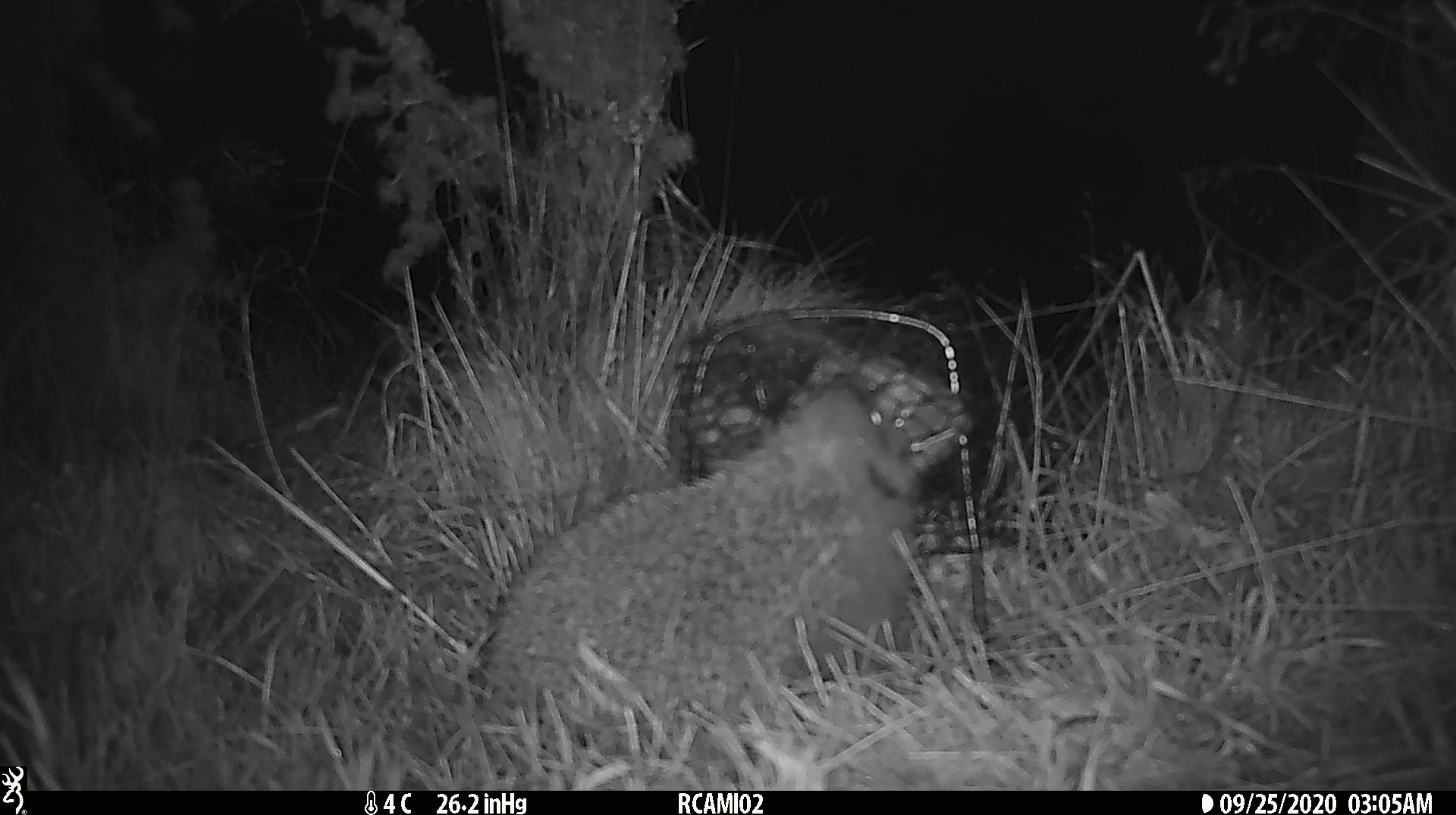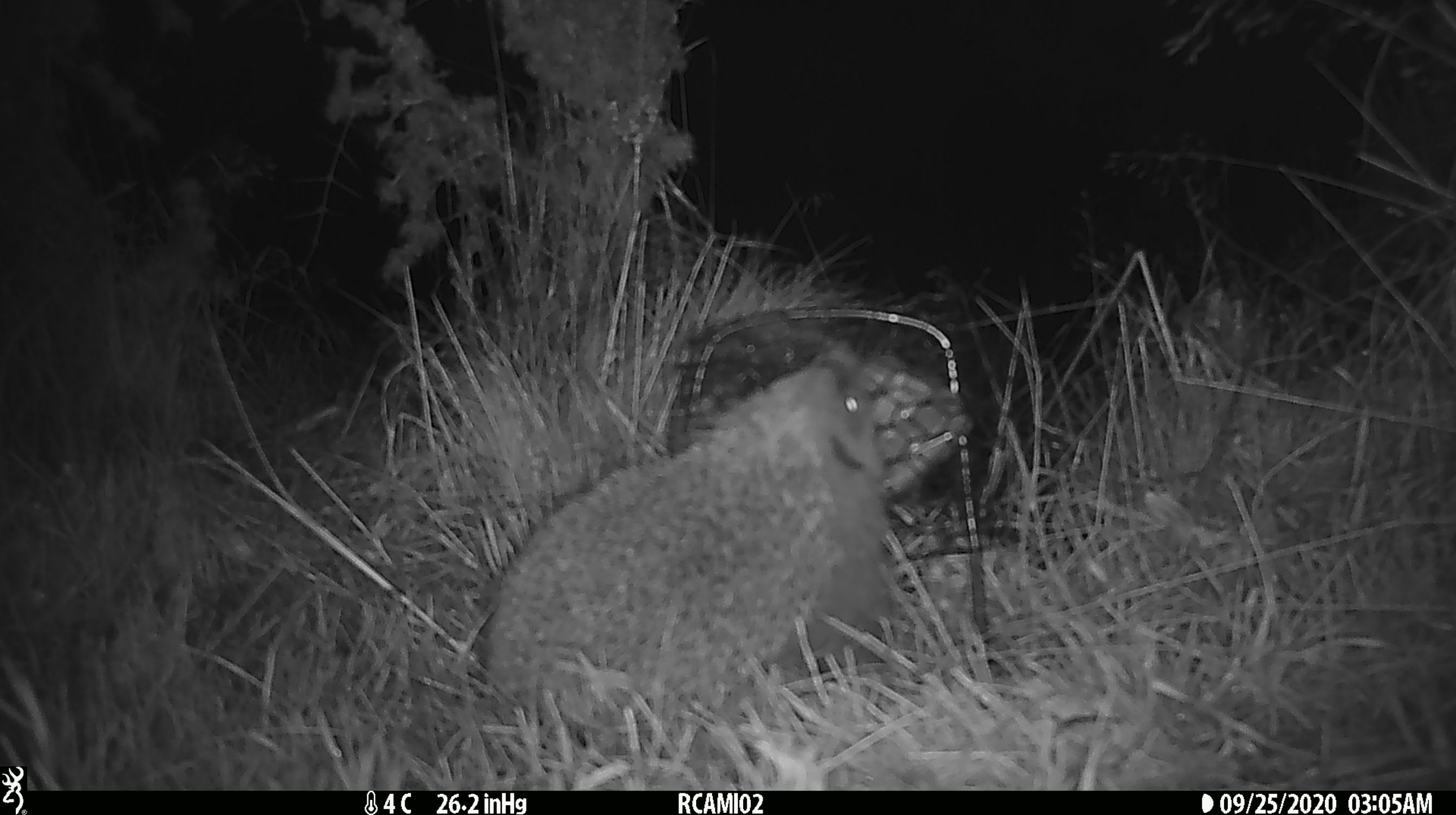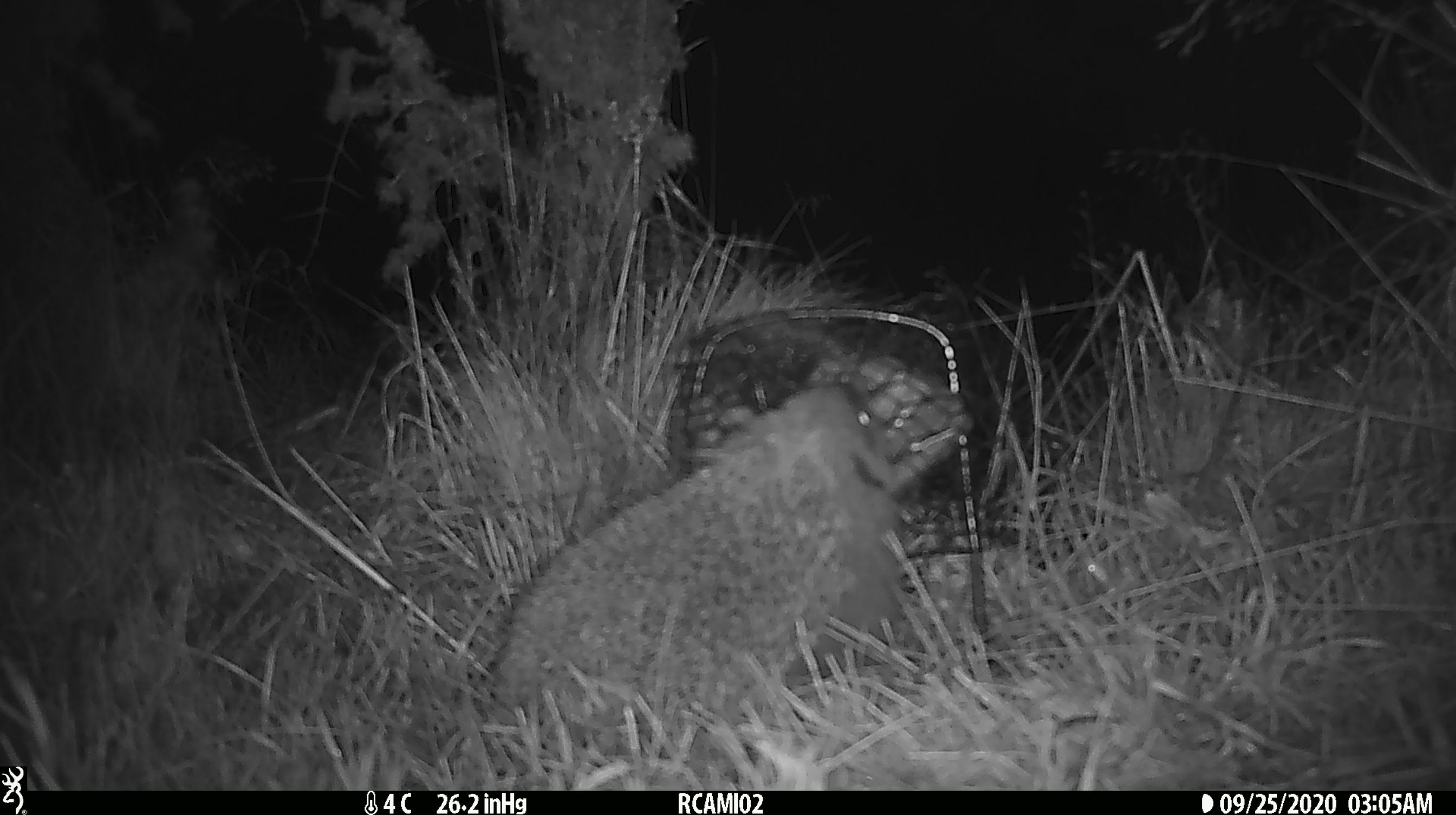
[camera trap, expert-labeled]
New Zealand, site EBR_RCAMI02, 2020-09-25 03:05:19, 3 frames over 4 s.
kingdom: Animalia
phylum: Chordata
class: Mammalia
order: Eulipotyphla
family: Erinaceidae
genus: Erinaceus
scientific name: Erinaceus europaeus europaeus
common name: european hedgehog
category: hedgehog